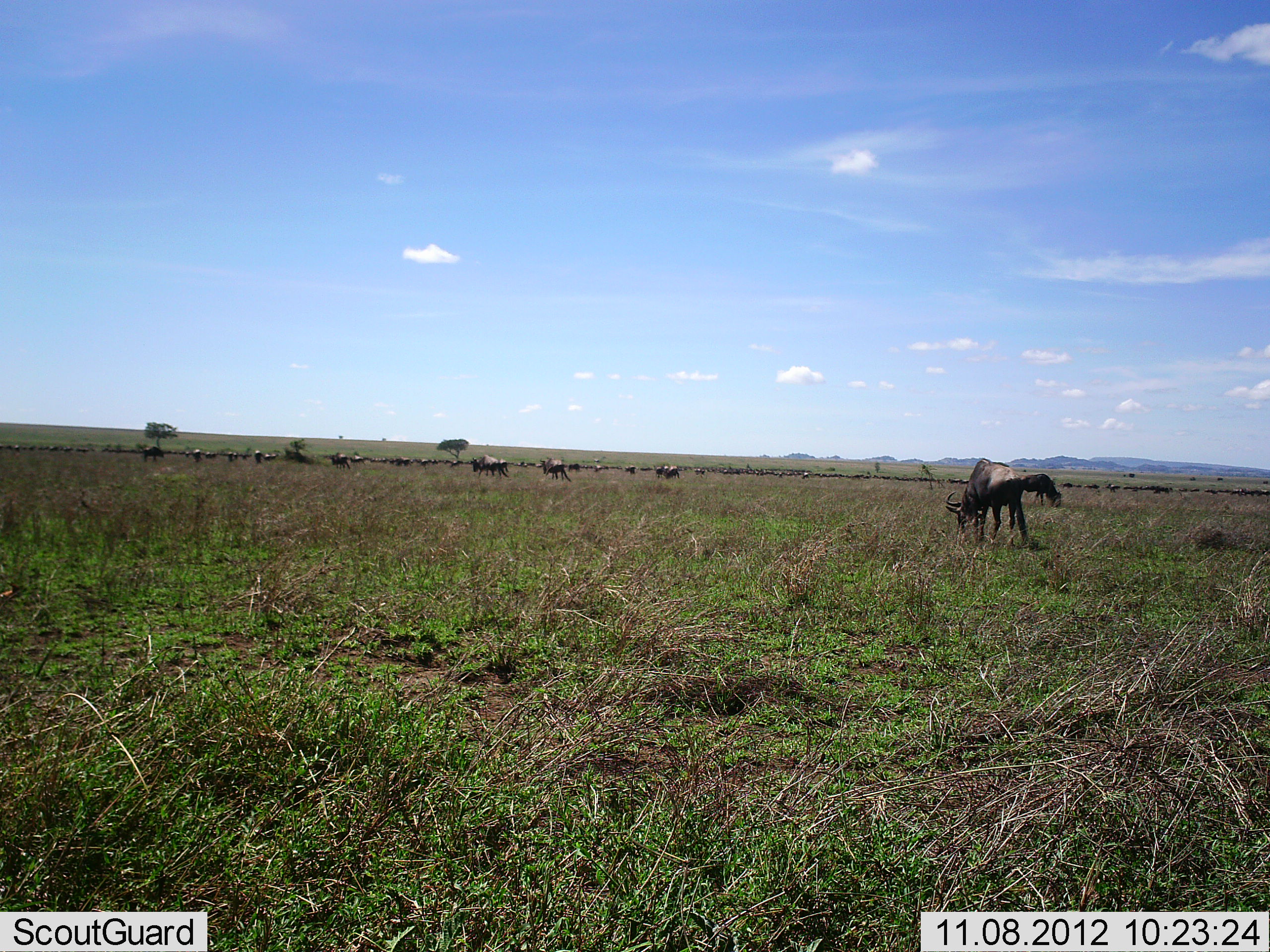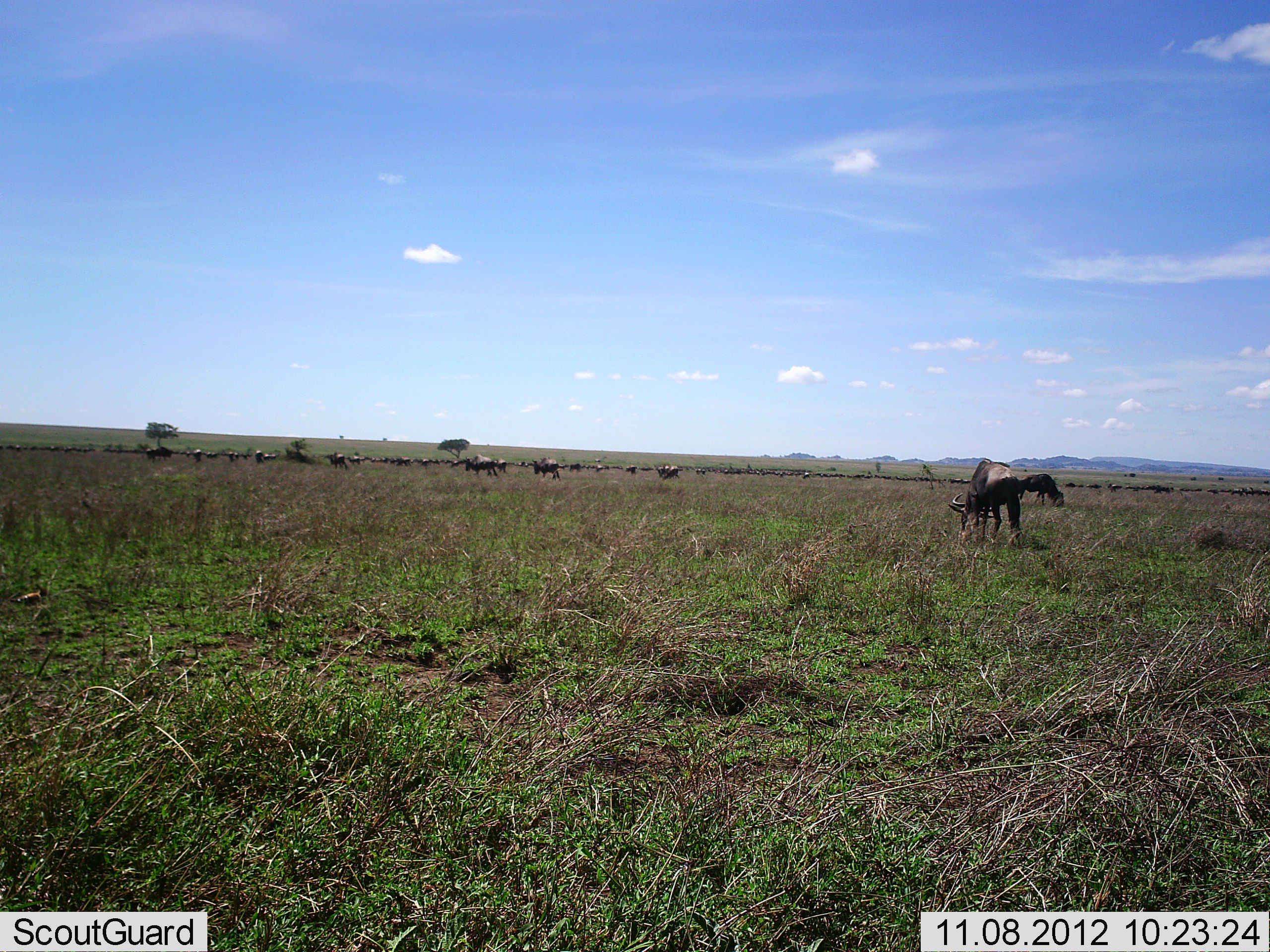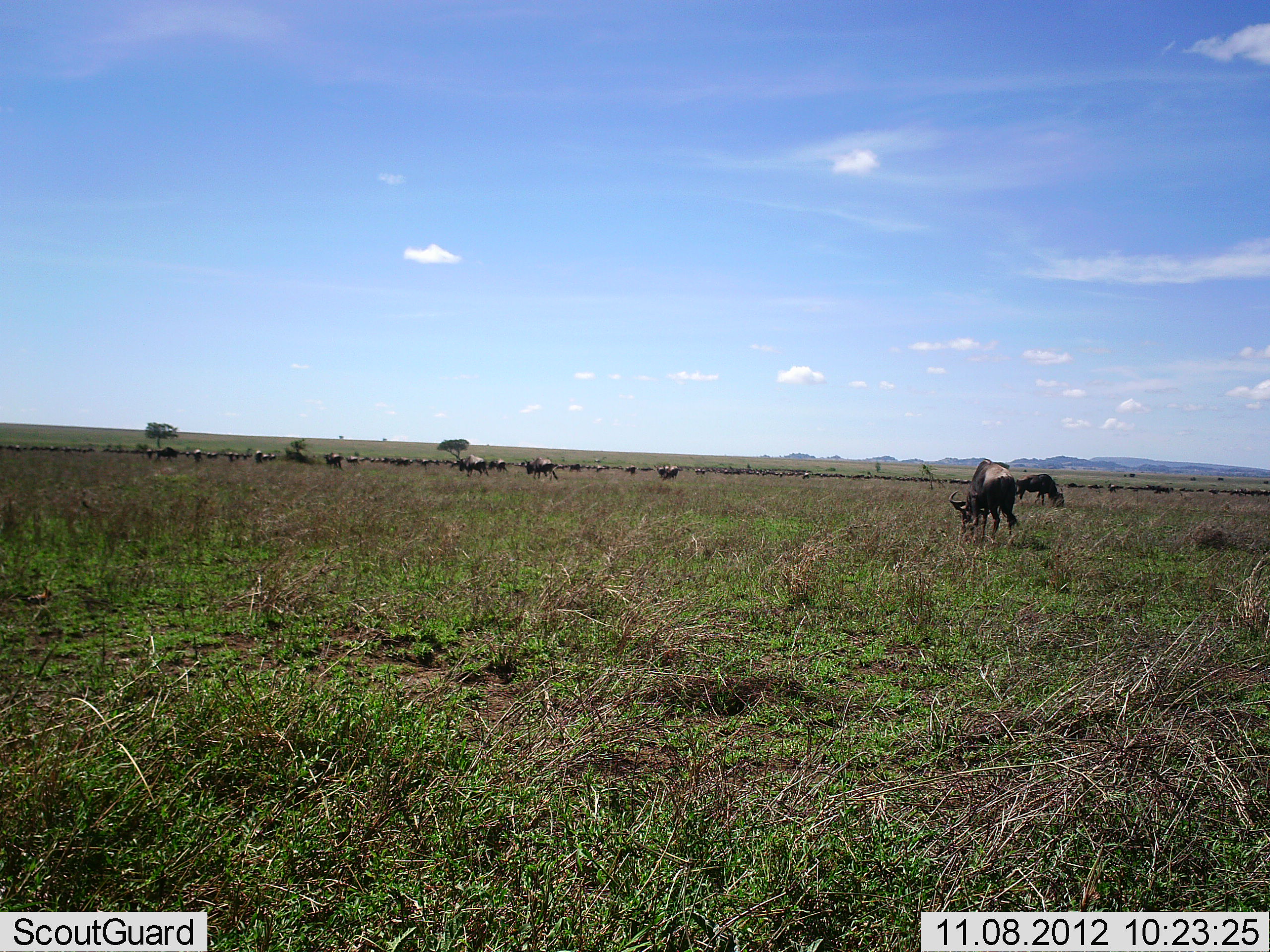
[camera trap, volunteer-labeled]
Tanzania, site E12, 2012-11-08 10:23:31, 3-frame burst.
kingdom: Animalia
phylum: Chordata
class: Mammalia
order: Artiodactyla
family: Bovidae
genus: Connochaetes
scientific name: Connochaetes taurinus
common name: blue wildebeest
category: wildebeest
Wildebeest (blue wildebeest) (Connochaetes taurinus), count 11-50. Behavior (volunteer vote fractions): standing 50%, resting 0%, moving 40%, interacting 0%. Young present (vote fraction): 0%. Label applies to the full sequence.